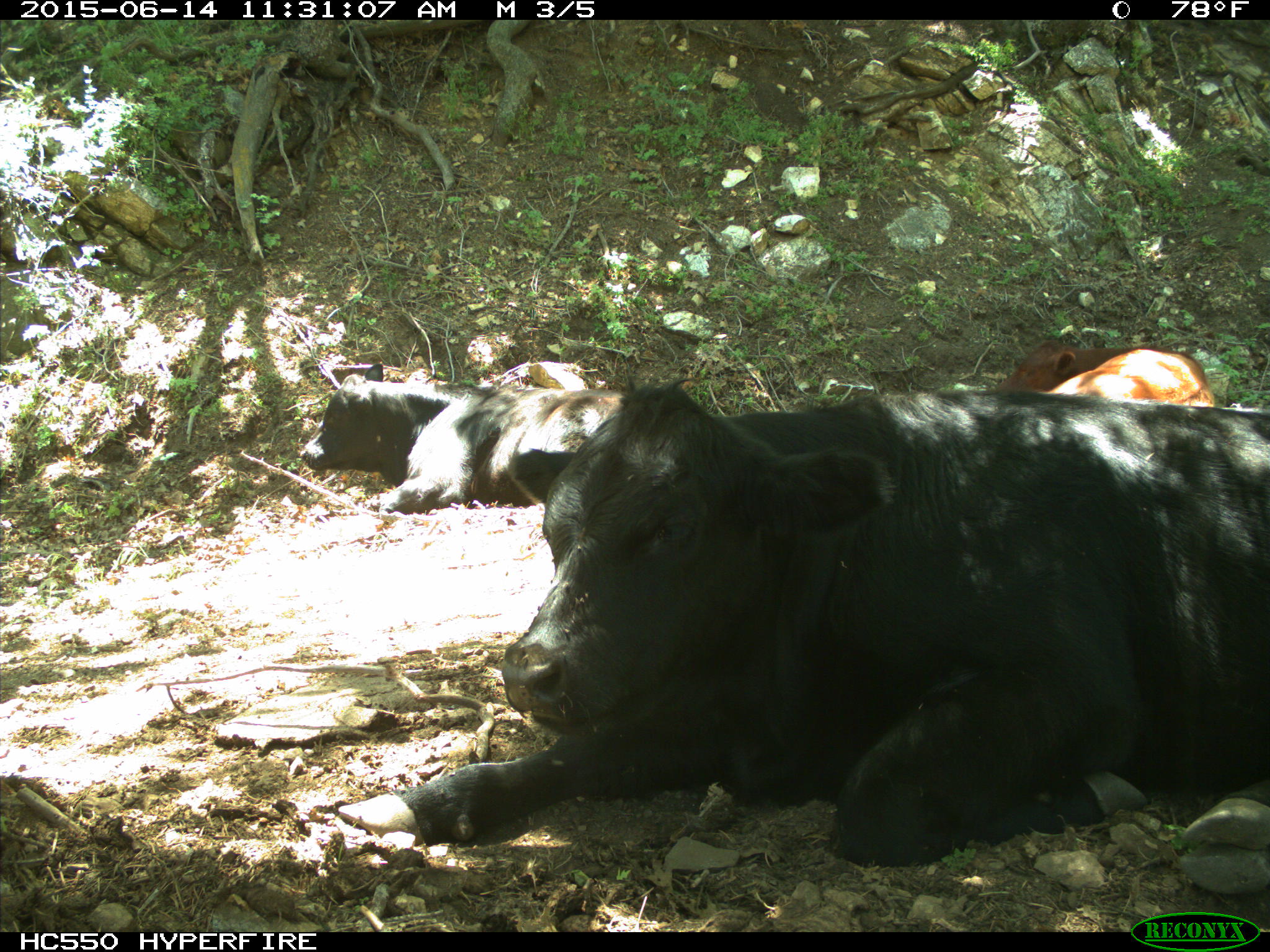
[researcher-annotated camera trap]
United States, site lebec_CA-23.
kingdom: Animalia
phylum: Chordata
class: Mammalia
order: Artiodactyla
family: Bovidae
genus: Bos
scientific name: Bos taurus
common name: domestic cow